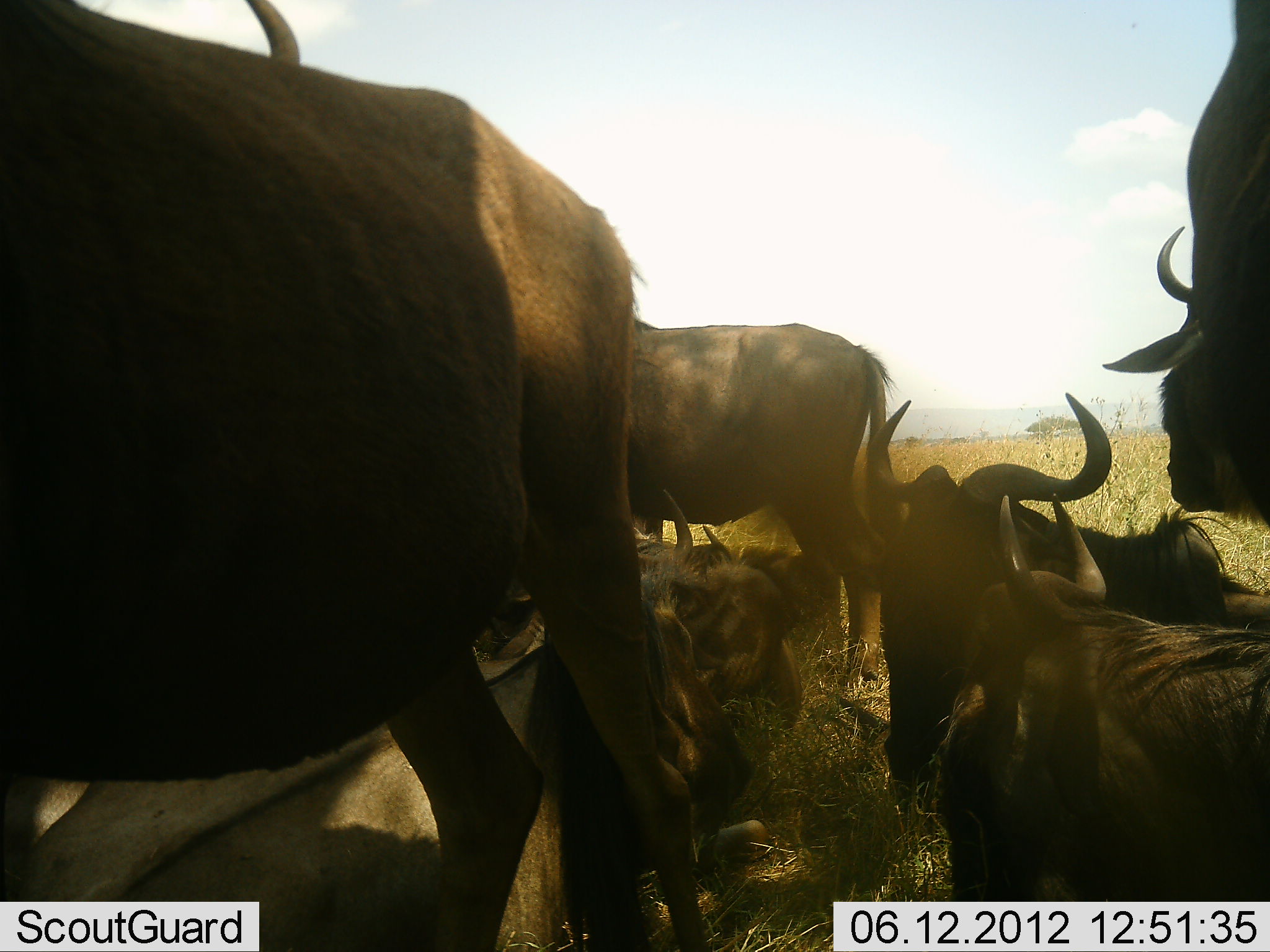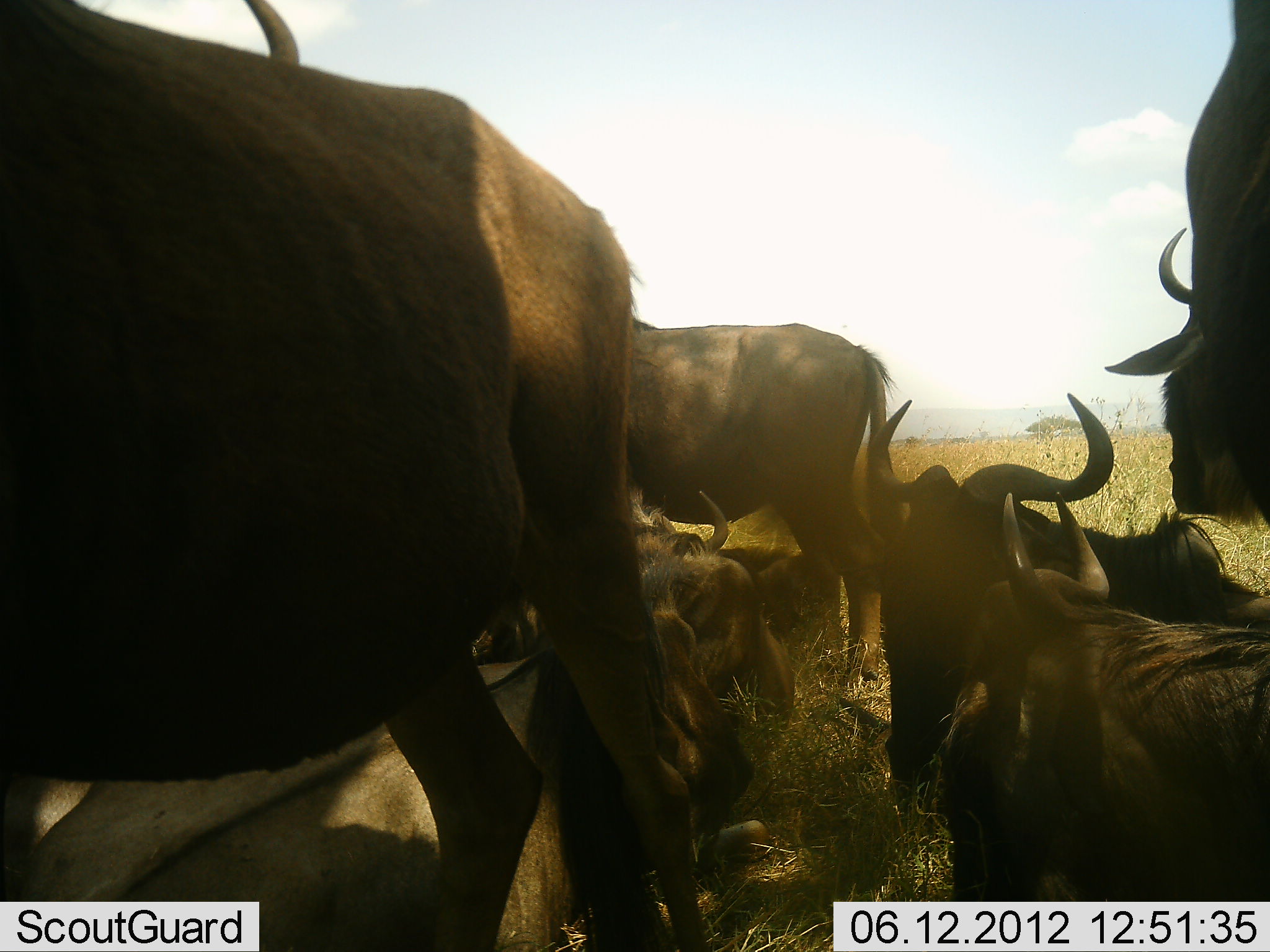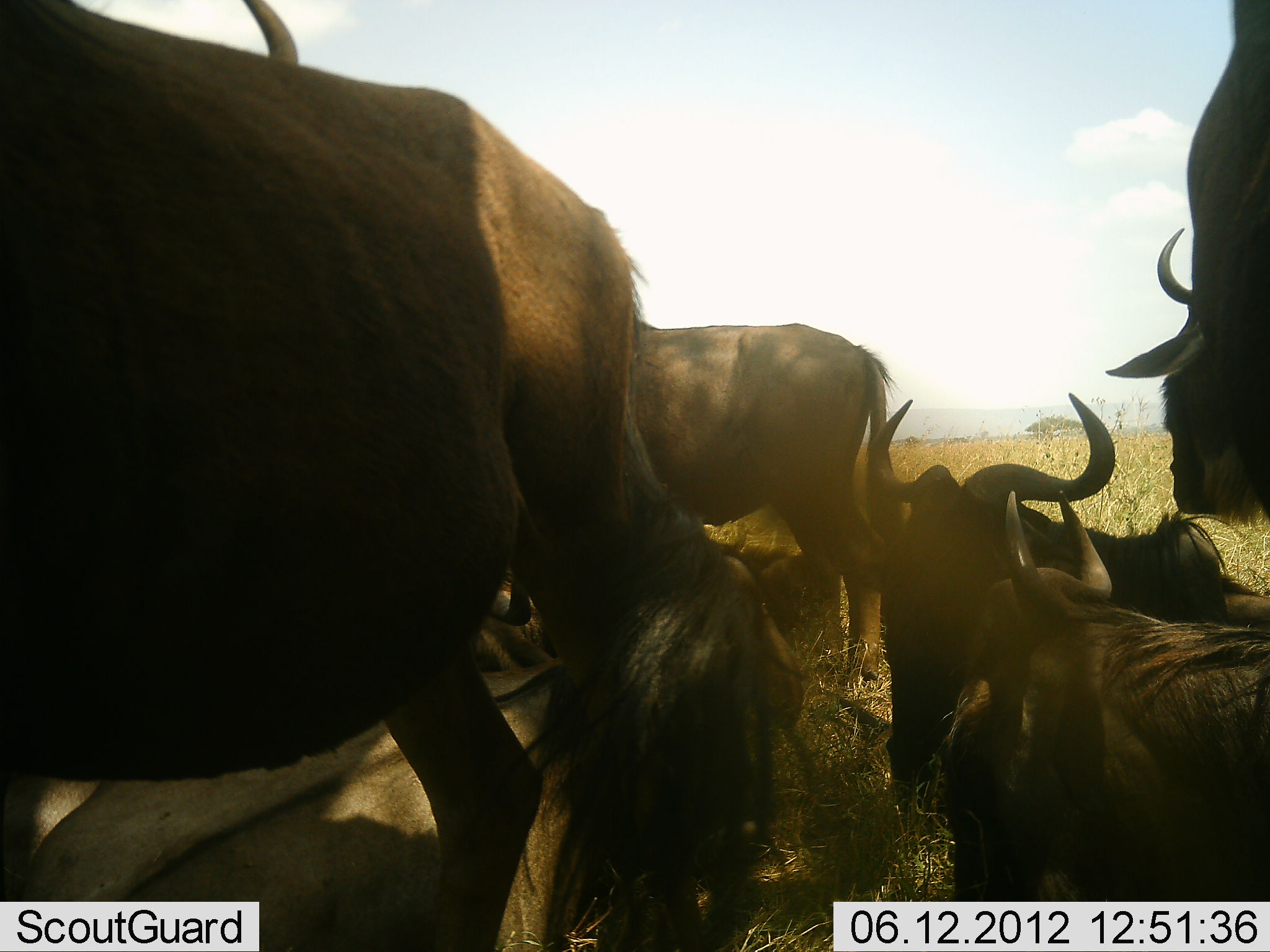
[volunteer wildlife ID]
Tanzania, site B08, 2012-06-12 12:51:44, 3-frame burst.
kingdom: Animalia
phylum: Chordata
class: Mammalia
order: Artiodactyla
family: Bovidae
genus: Connochaetes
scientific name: Connochaetes taurinus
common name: blue wildebeest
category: wildebeest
Wildebeest (blue wildebeest) (Connochaetes taurinus), count 8. Behavior (volunteer vote fractions): standing 70%, resting 100%, moving 0%, interacting 30%. Young present (vote fraction): 0%. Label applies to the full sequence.